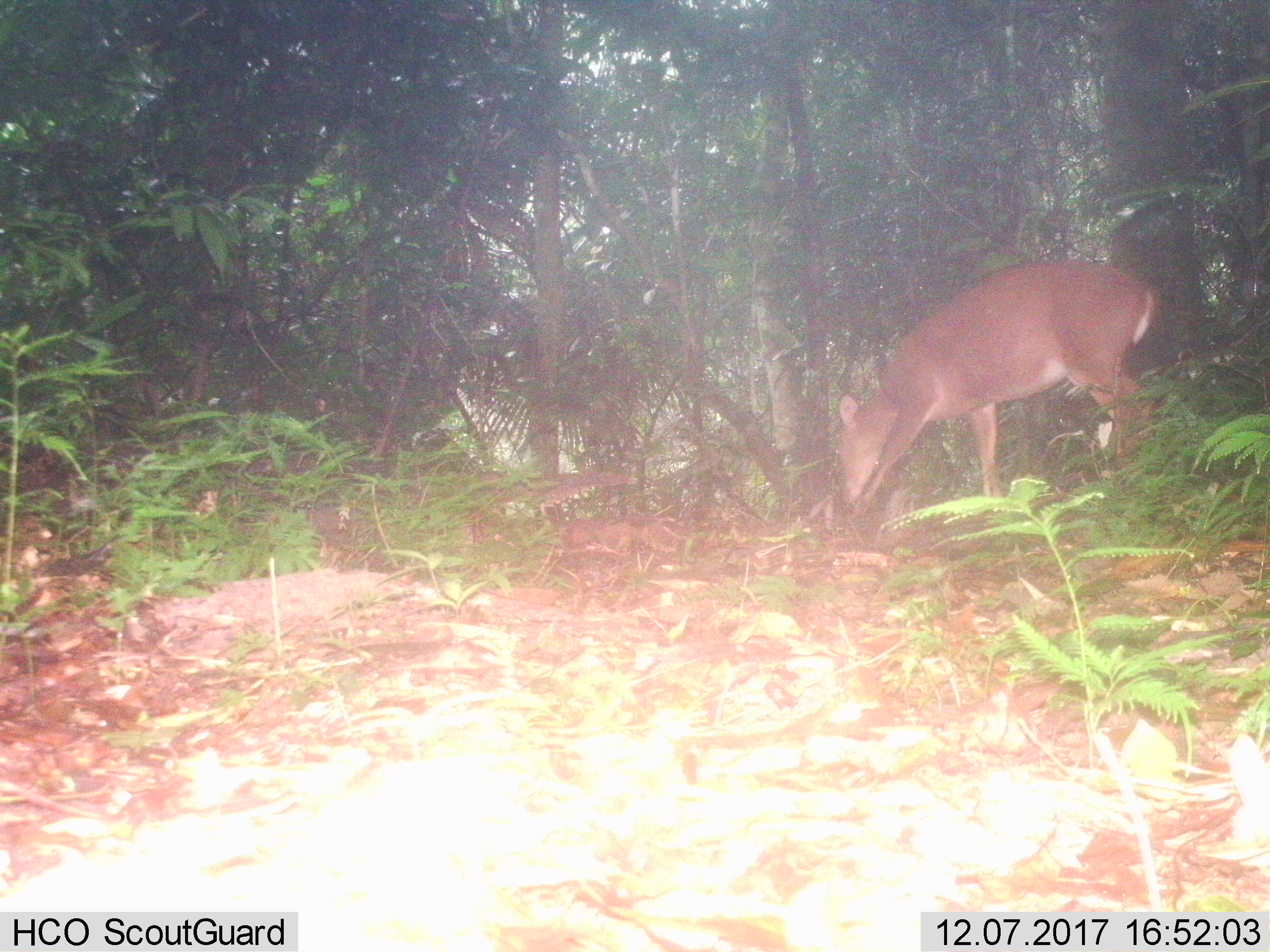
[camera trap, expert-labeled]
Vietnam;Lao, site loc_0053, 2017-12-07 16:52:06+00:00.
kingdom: Animalia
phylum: Chordata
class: Mammalia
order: Artiodactyla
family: Cervidae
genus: Muntiacus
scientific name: Muntiacus vuquangensis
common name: large-antlered muntjac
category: large antlered muntjac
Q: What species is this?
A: Large antlered muntjac (large-antlered muntjac) (Muntiacus vuquangensis).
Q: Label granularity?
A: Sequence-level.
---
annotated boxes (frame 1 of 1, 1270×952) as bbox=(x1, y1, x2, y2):
large antlered muntjac: bbox=(836, 258, 1156, 521)